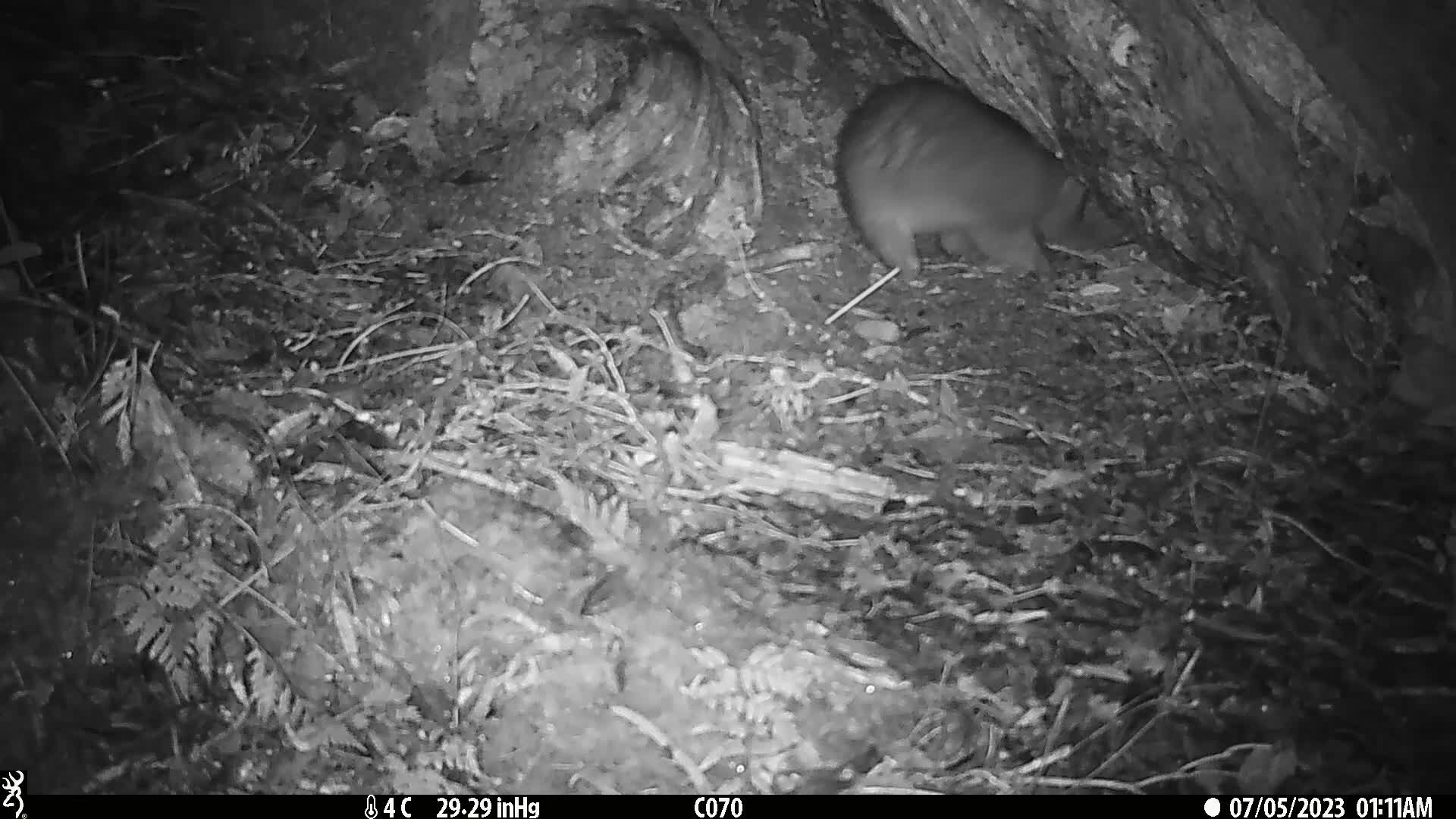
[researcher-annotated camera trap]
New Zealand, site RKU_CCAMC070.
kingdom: Animalia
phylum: Chordata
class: Mammalia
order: Diprotodontia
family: Phalangeridae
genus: Trichosurus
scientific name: Trichosurus vulpecula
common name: common brushtail possum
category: possum